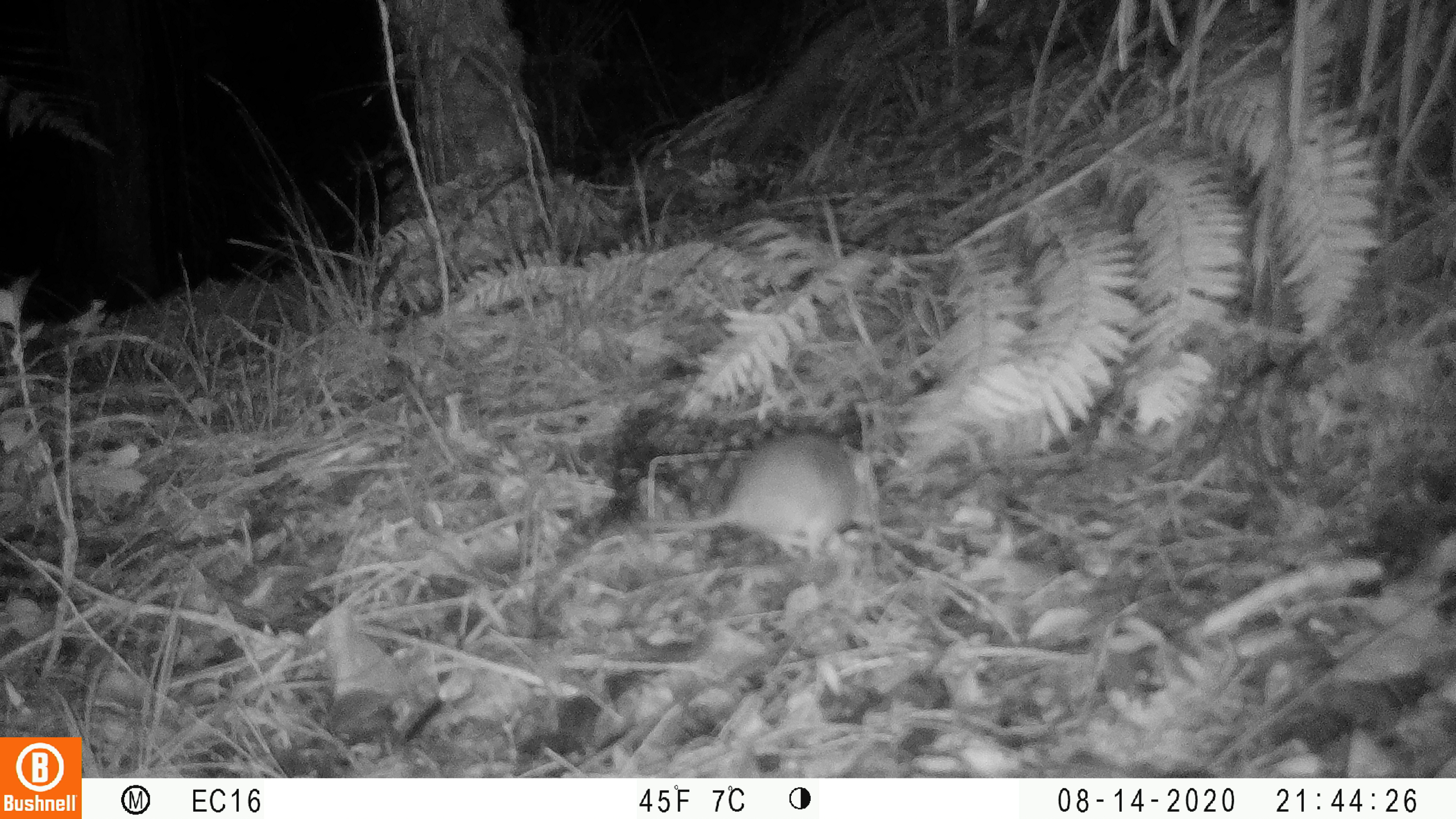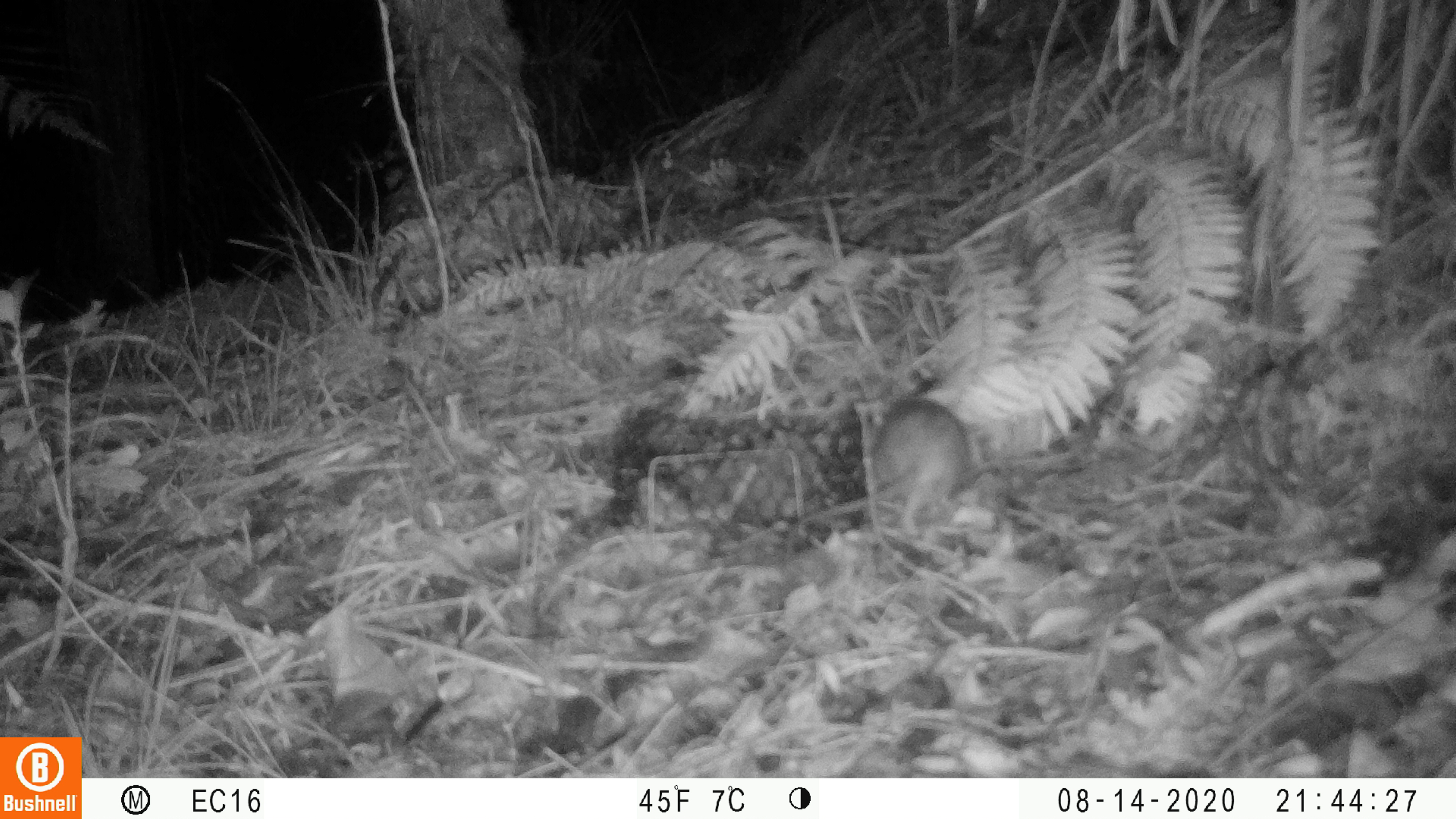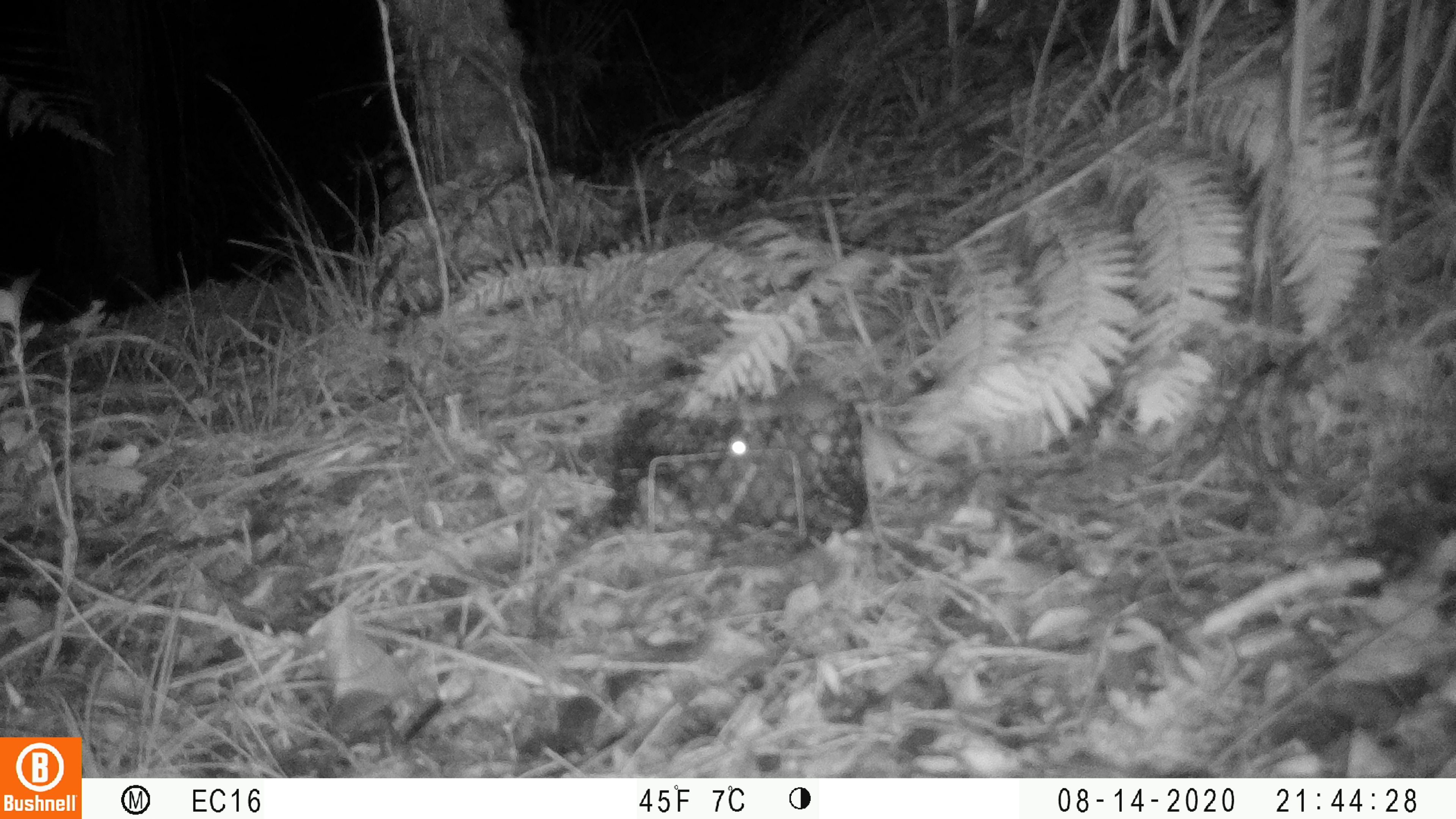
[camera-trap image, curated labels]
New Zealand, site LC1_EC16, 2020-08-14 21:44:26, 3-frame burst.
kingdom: Animalia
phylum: Chordata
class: Mammalia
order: Rodentia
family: Muridae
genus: Rattus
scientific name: Rattus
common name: rat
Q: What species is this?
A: Rat (Rattus).